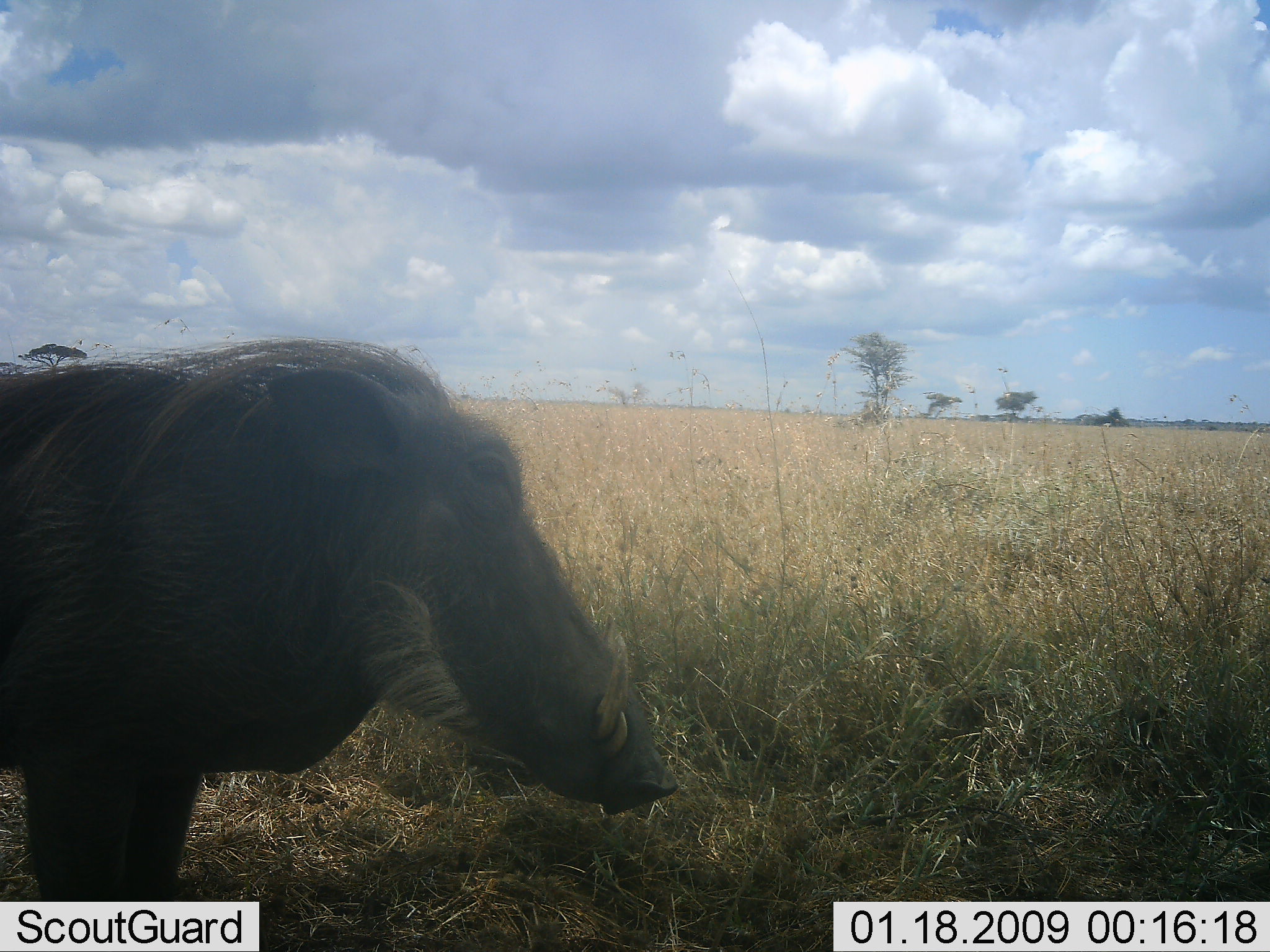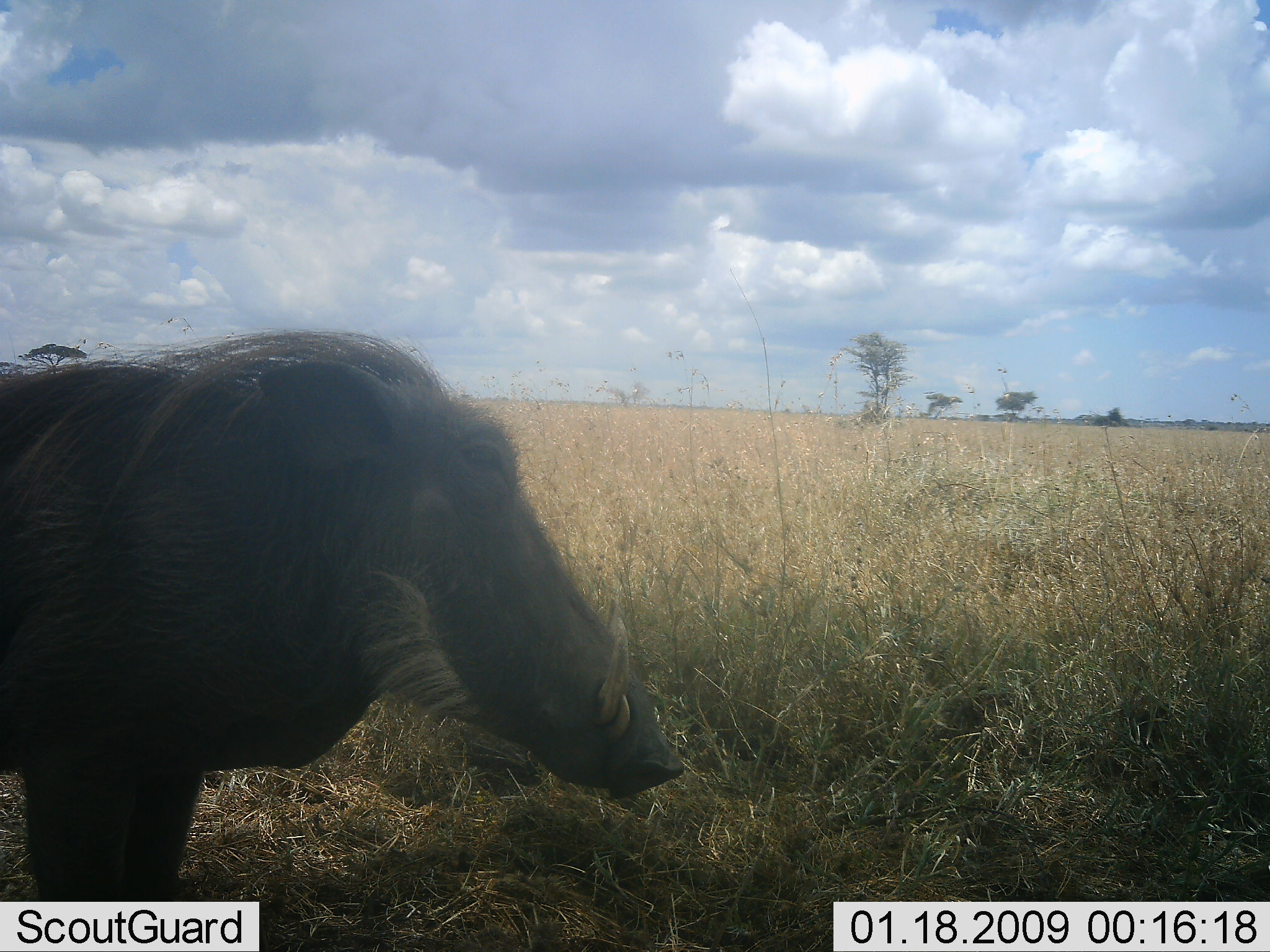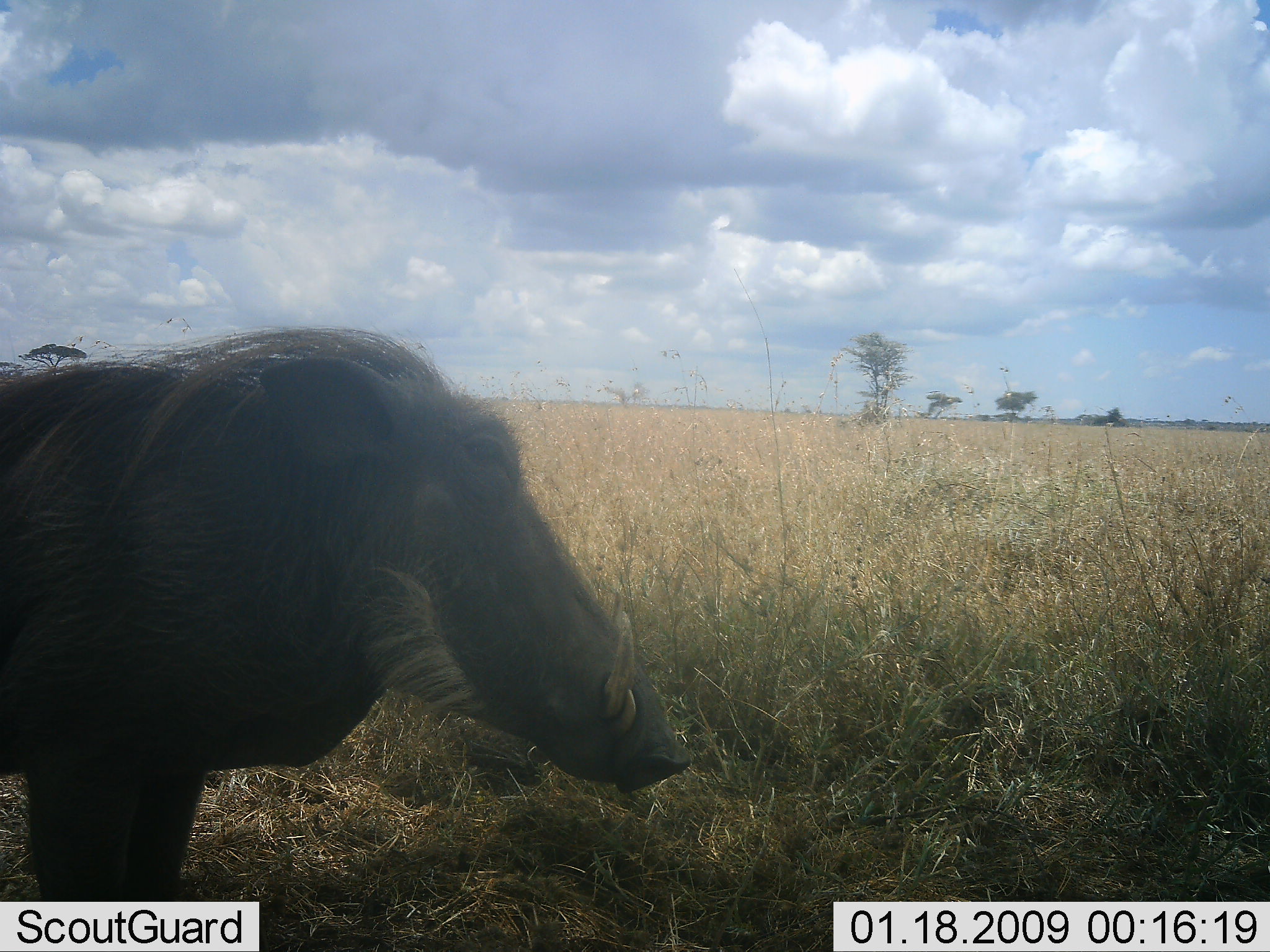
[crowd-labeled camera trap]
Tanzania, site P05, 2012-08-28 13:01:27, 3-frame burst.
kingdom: Animalia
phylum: Chordata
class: Mammalia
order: Artiodactyla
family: Suidae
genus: Phacochoerus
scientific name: Phacochoerus africanus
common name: warthog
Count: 1.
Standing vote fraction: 90%.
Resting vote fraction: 0%.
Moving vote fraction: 10%.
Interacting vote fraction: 0%.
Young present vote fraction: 0%.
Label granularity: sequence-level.